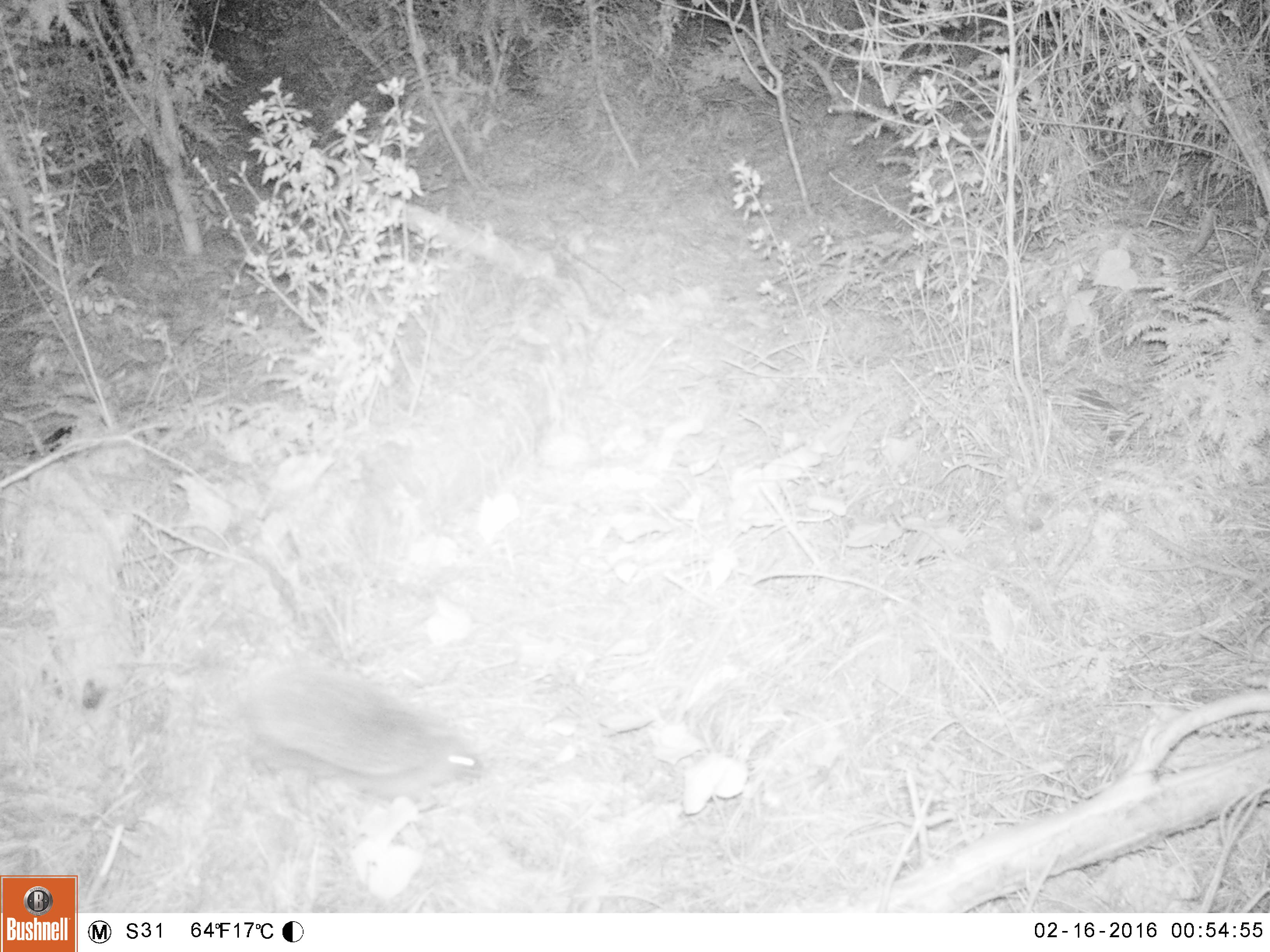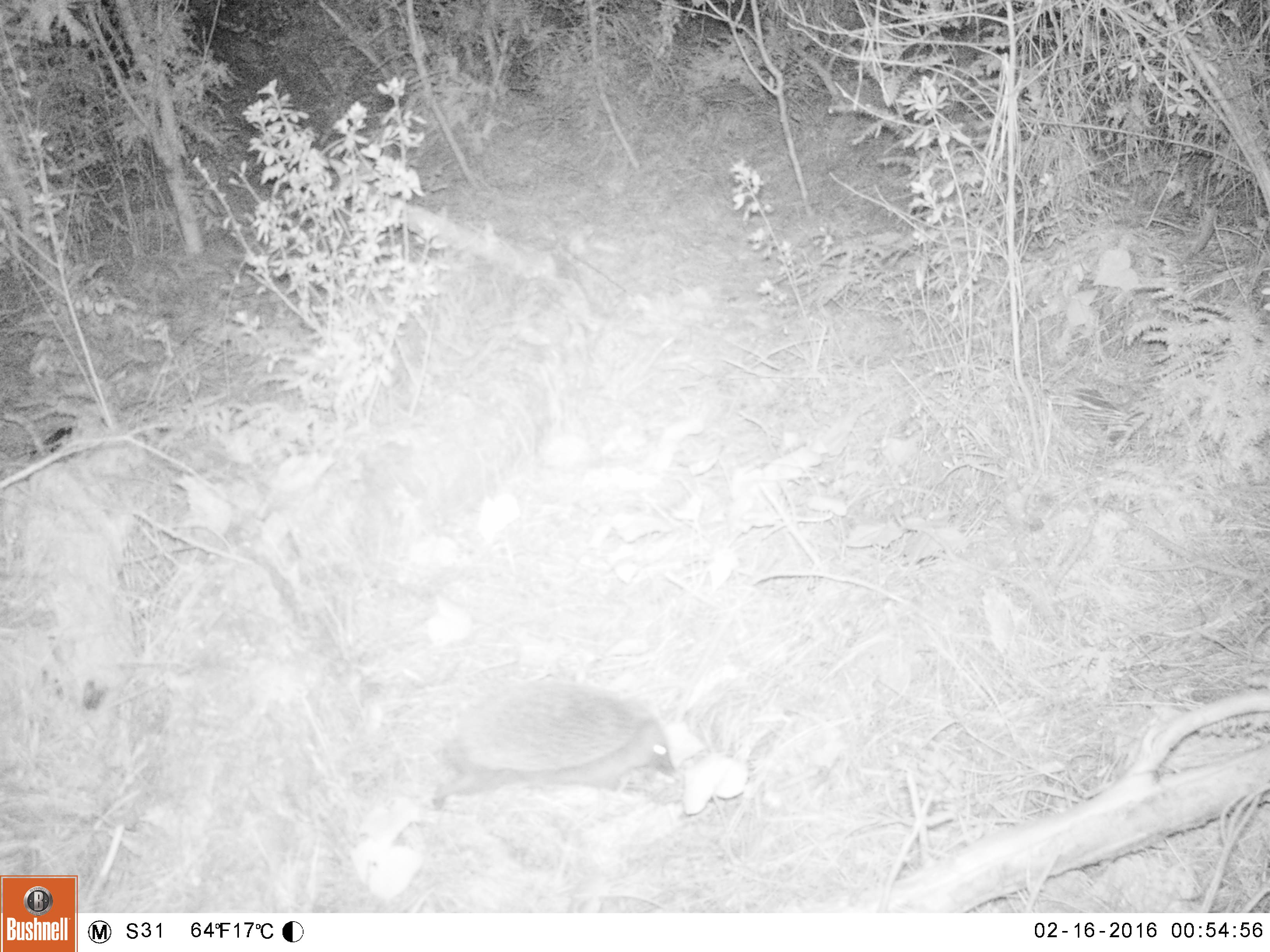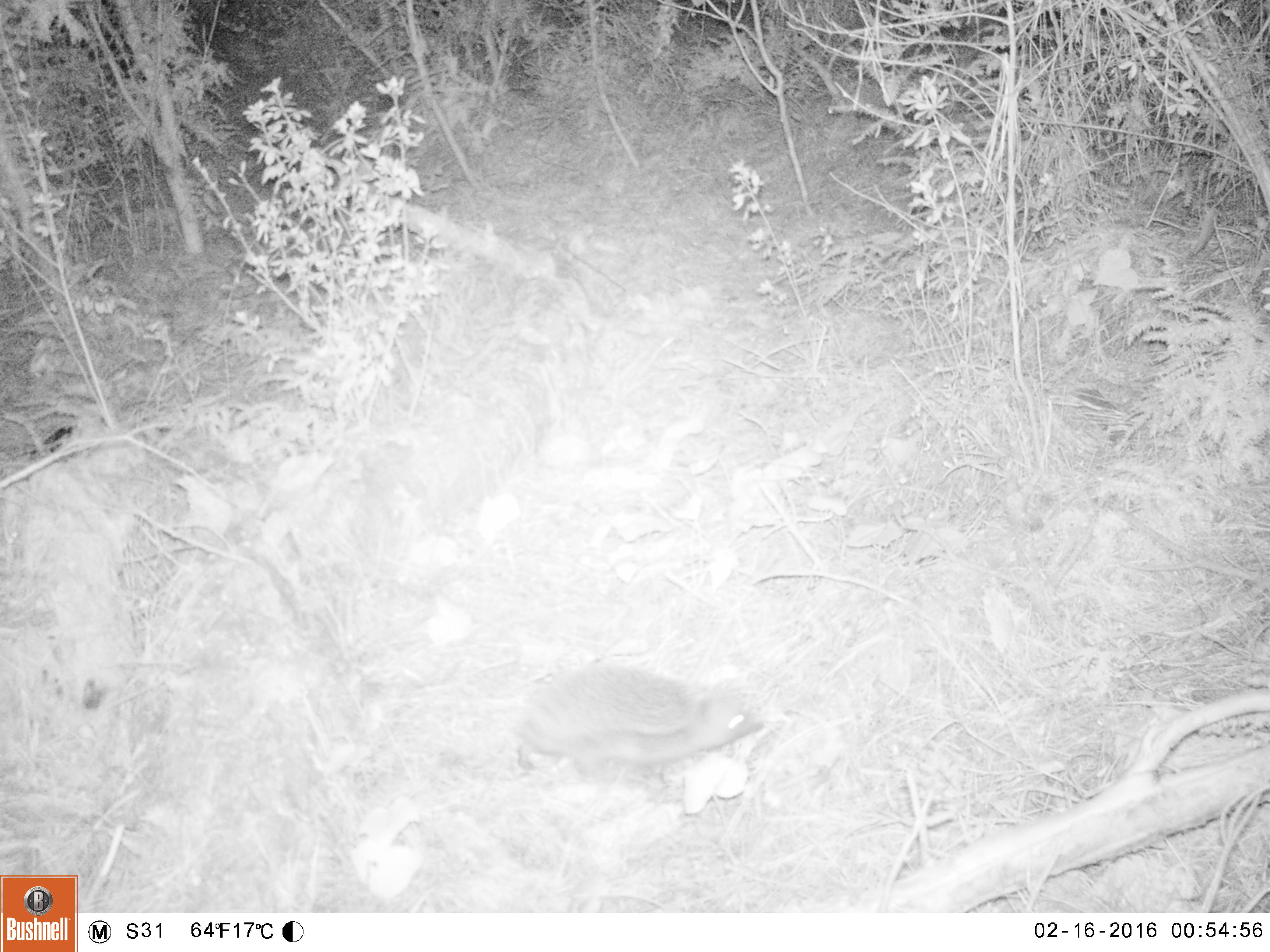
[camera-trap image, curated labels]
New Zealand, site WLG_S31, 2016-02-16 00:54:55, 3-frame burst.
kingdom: Animalia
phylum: Chordata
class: Mammalia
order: Eulipotyphla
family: Erinaceidae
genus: Erinaceus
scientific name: Erinaceus europaeus europaeus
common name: european hedgehog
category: hedgehog